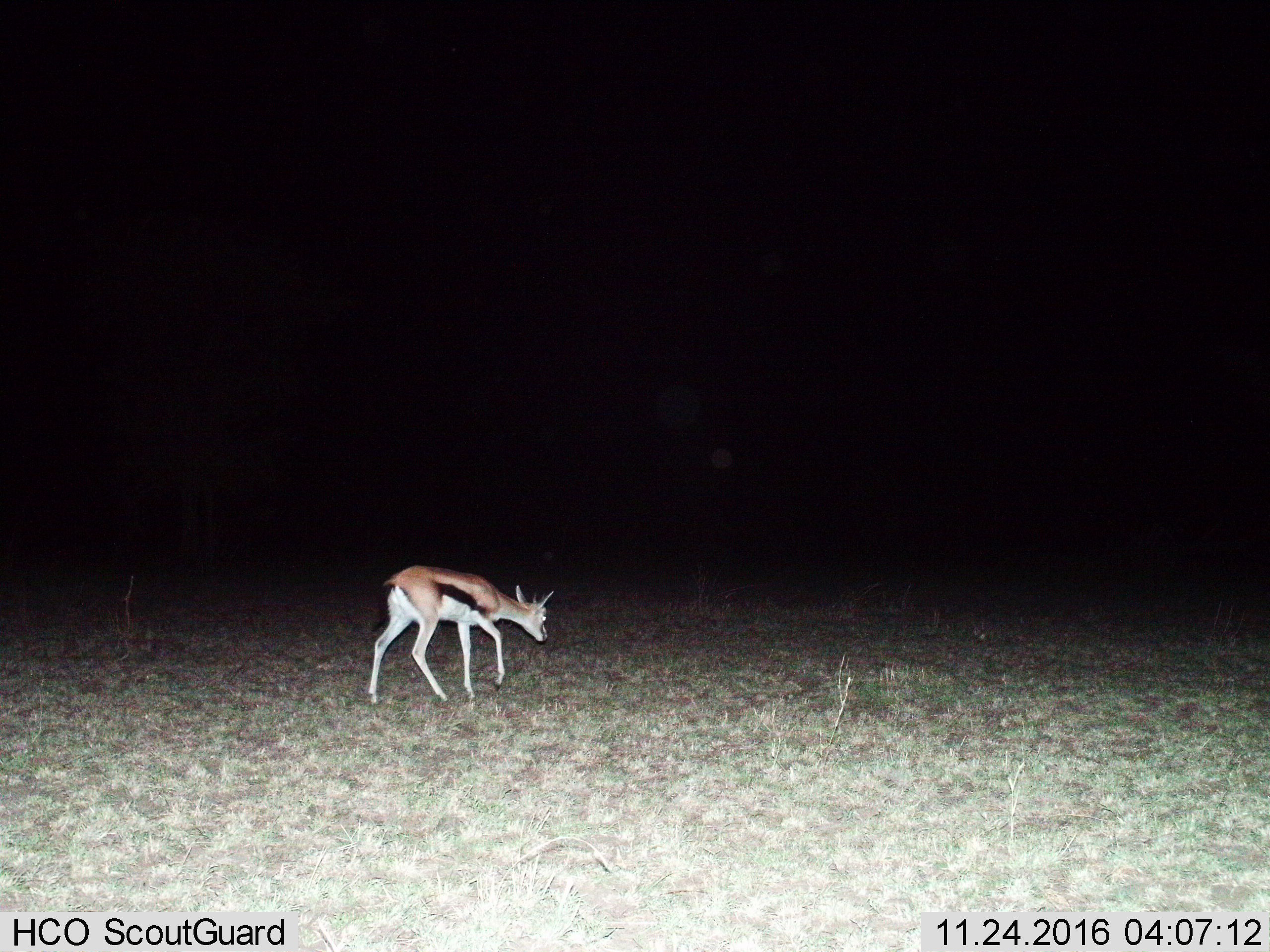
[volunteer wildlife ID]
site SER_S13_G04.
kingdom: Animalia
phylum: Chordata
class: Mammalia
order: Artiodactyla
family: Bovidae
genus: Eudorcas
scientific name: Eudorcas thomsonii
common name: thomson's gazelle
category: gazellethomsons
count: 1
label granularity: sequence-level